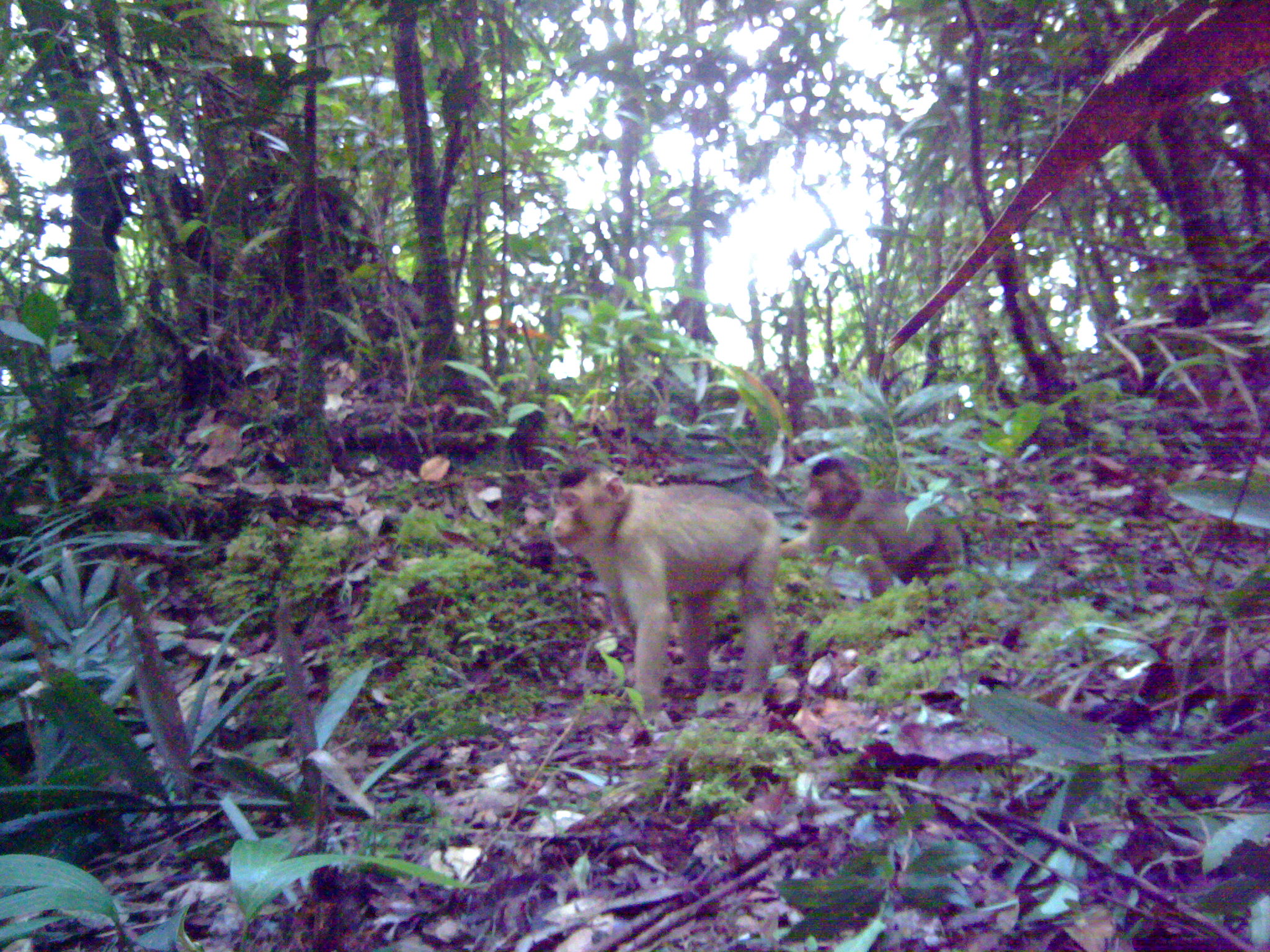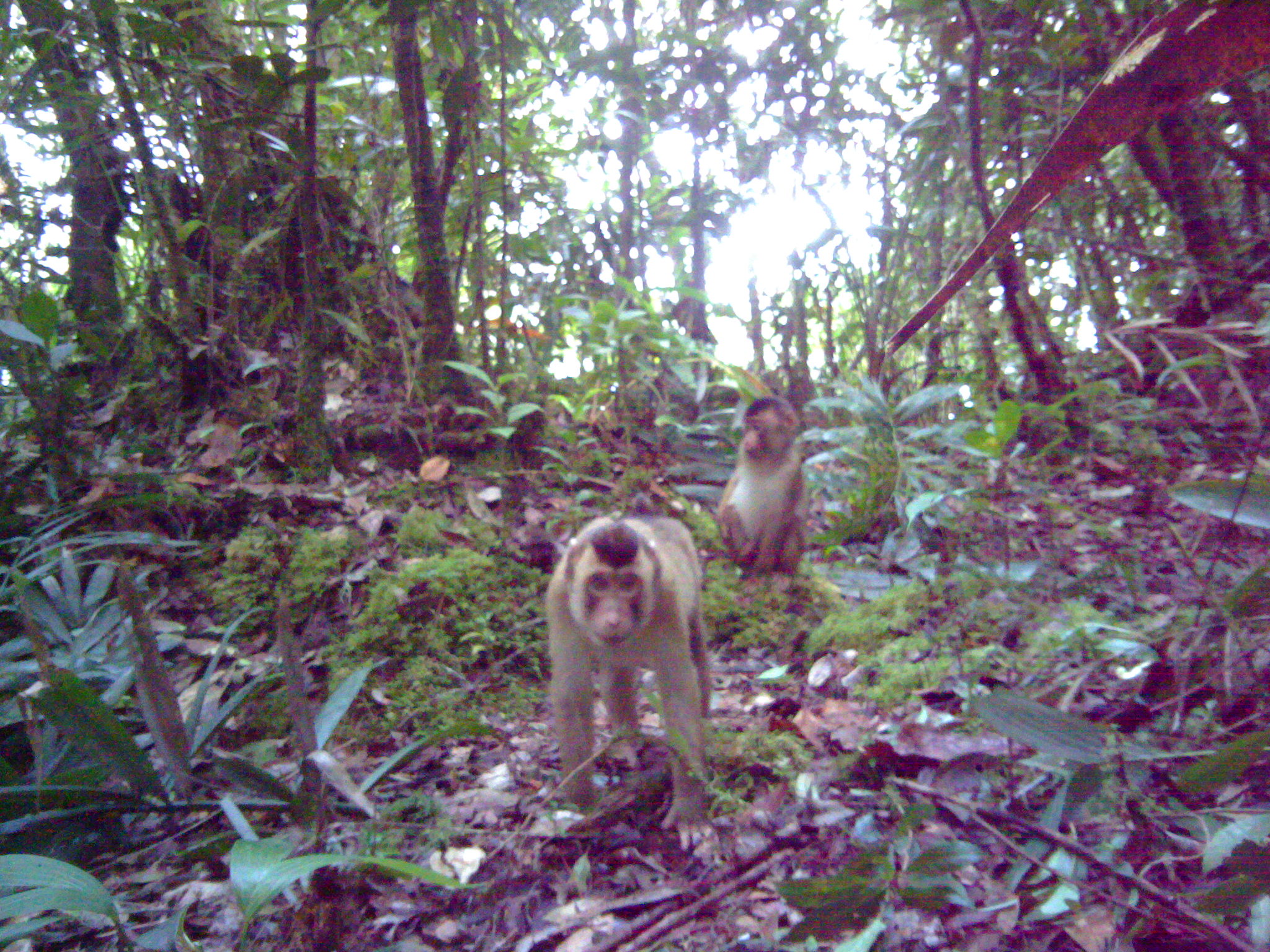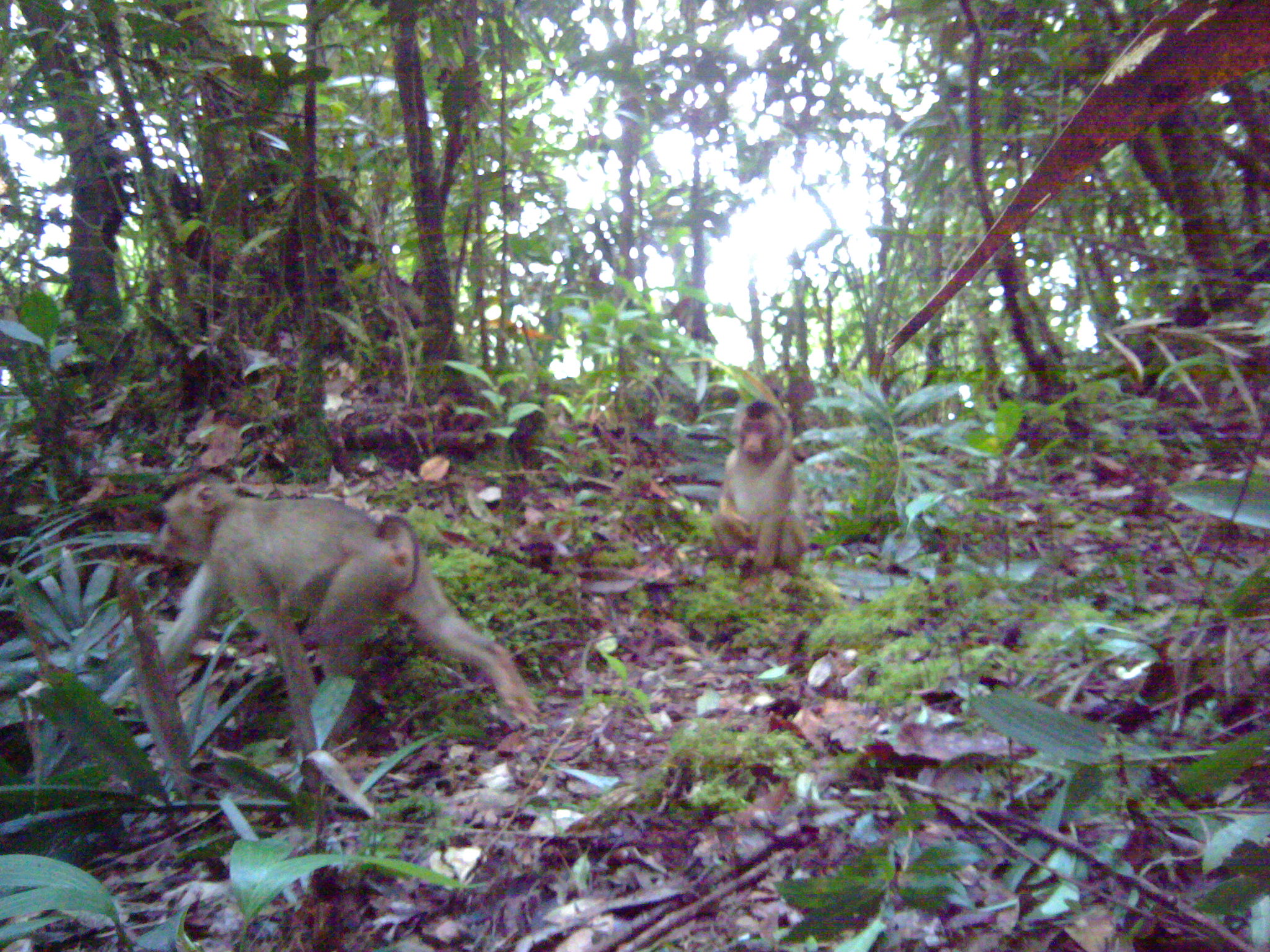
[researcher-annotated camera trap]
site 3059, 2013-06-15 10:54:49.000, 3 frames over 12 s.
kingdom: Animalia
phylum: Chordata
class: Mammalia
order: Primates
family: Cercopithecidae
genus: Macaca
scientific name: Macaca nemestrina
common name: southern pig-tailed macaque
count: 2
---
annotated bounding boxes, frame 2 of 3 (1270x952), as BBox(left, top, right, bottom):
macaca nemestrina: BBox(539, 492, 720, 849); BBox(716, 389, 813, 586)